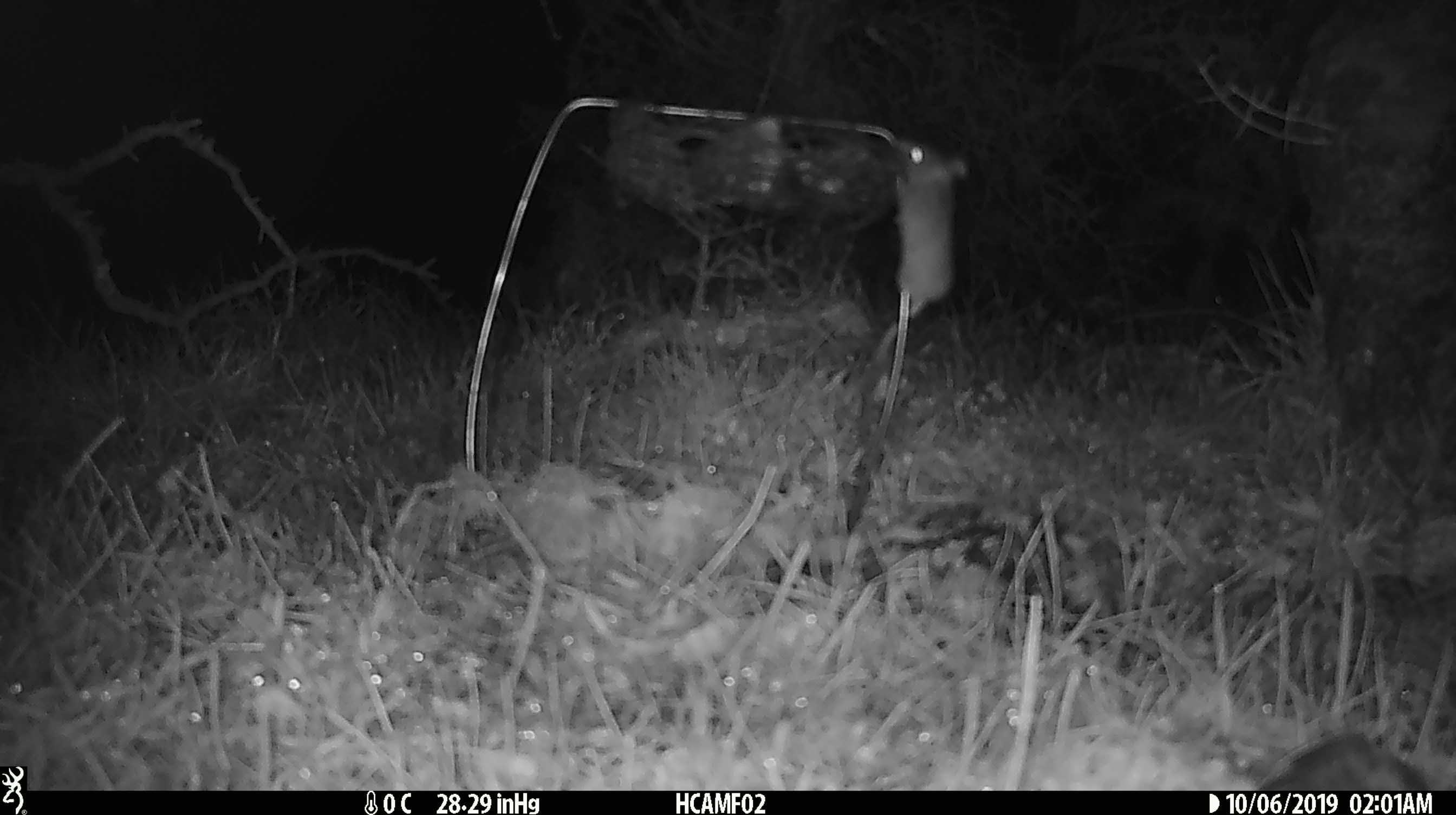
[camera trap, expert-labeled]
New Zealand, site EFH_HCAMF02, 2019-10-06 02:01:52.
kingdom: Animalia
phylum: Chordata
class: Mammalia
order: Rodentia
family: Muridae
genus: Mus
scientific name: Mus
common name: mouse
Mouse (Mus).